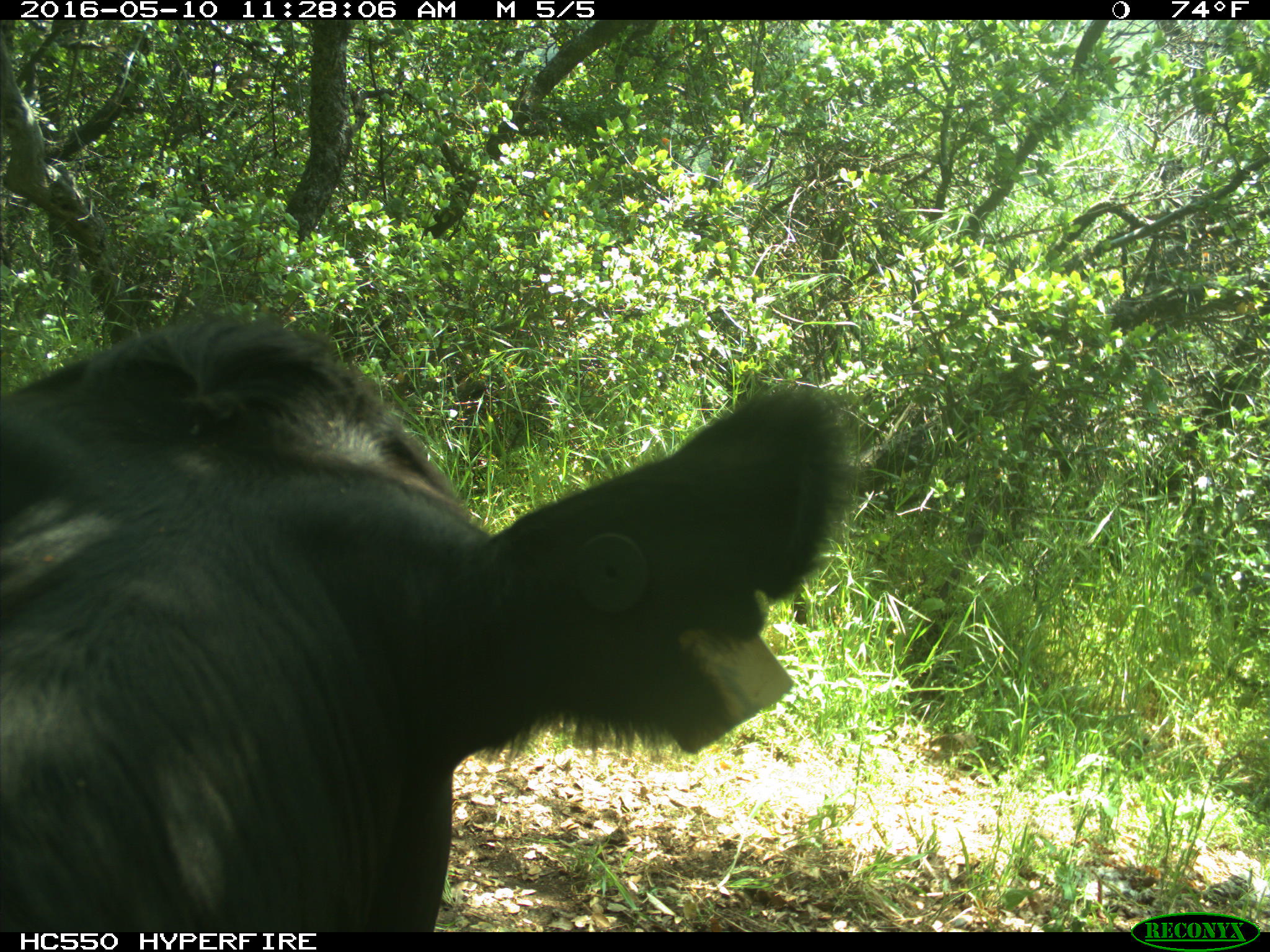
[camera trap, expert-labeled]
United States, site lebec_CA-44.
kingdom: Animalia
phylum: Chordata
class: Mammalia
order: Artiodactyla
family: Bovidae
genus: Bos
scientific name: Bos taurus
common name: domestic cow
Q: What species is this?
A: Bos taurus (domestic cow).